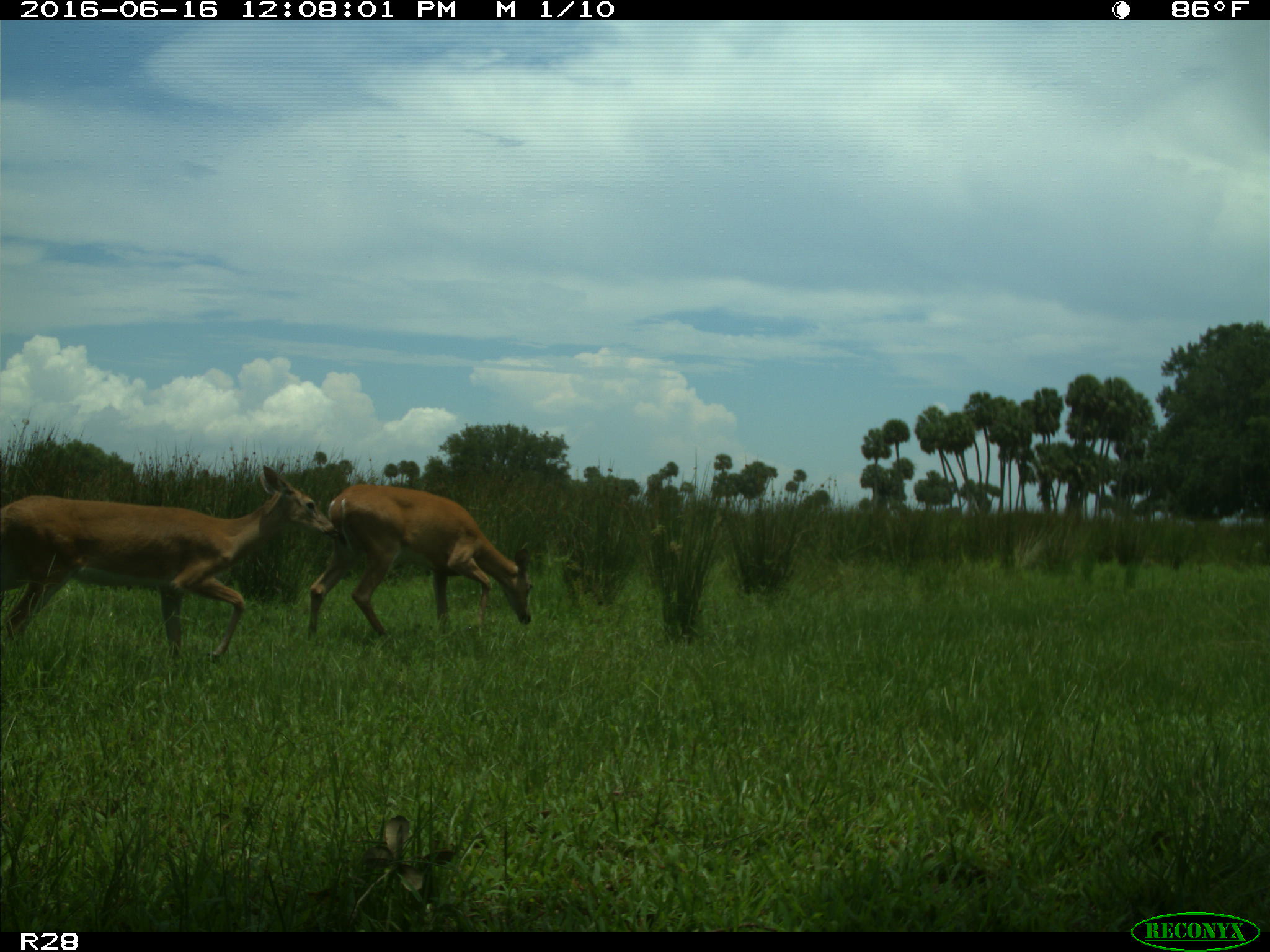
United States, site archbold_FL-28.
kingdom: Animalia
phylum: Chordata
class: Mammalia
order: Artiodactyla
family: Cervidae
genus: Odocoileus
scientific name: Odocoileus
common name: deer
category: unidentified deer